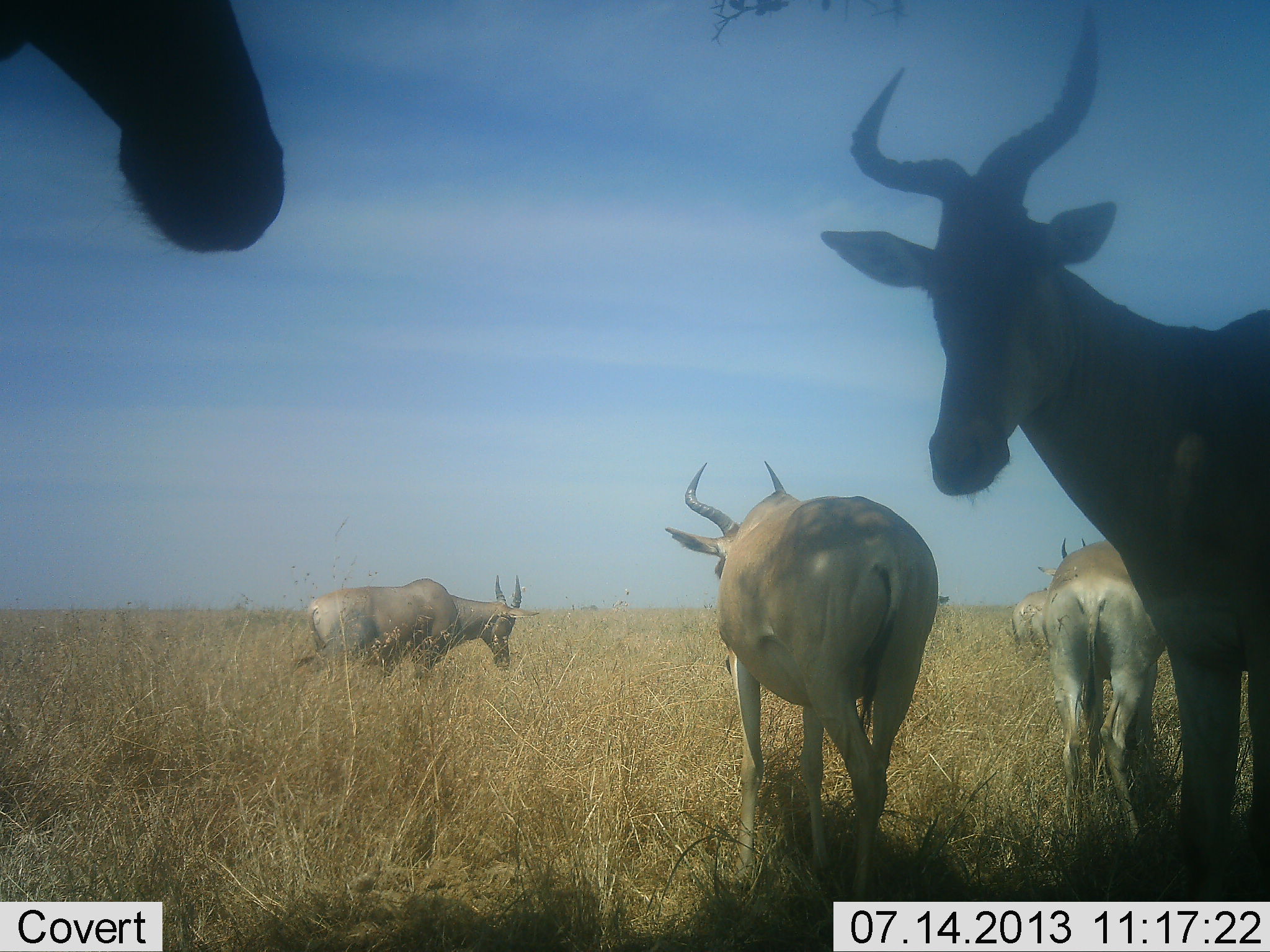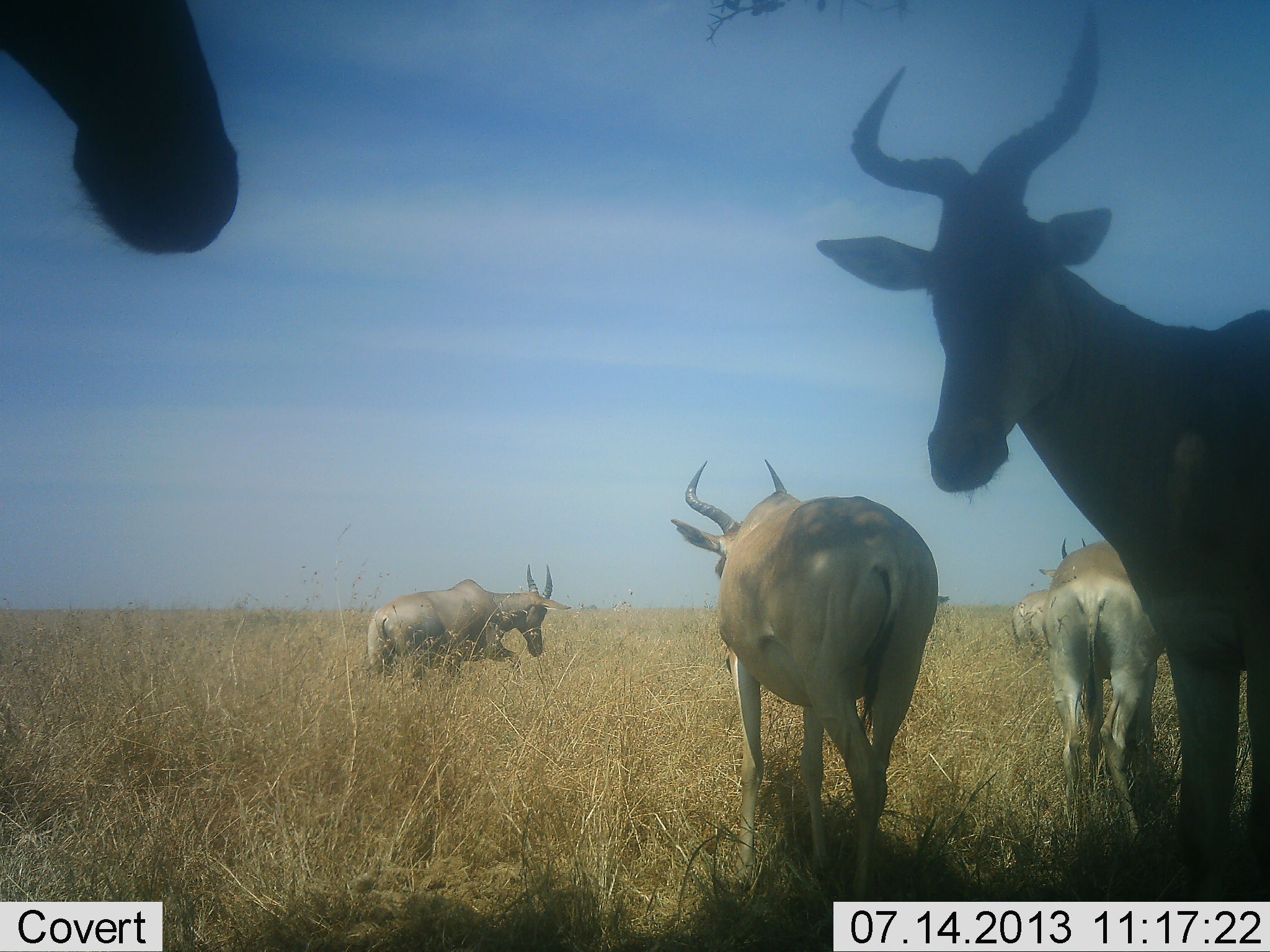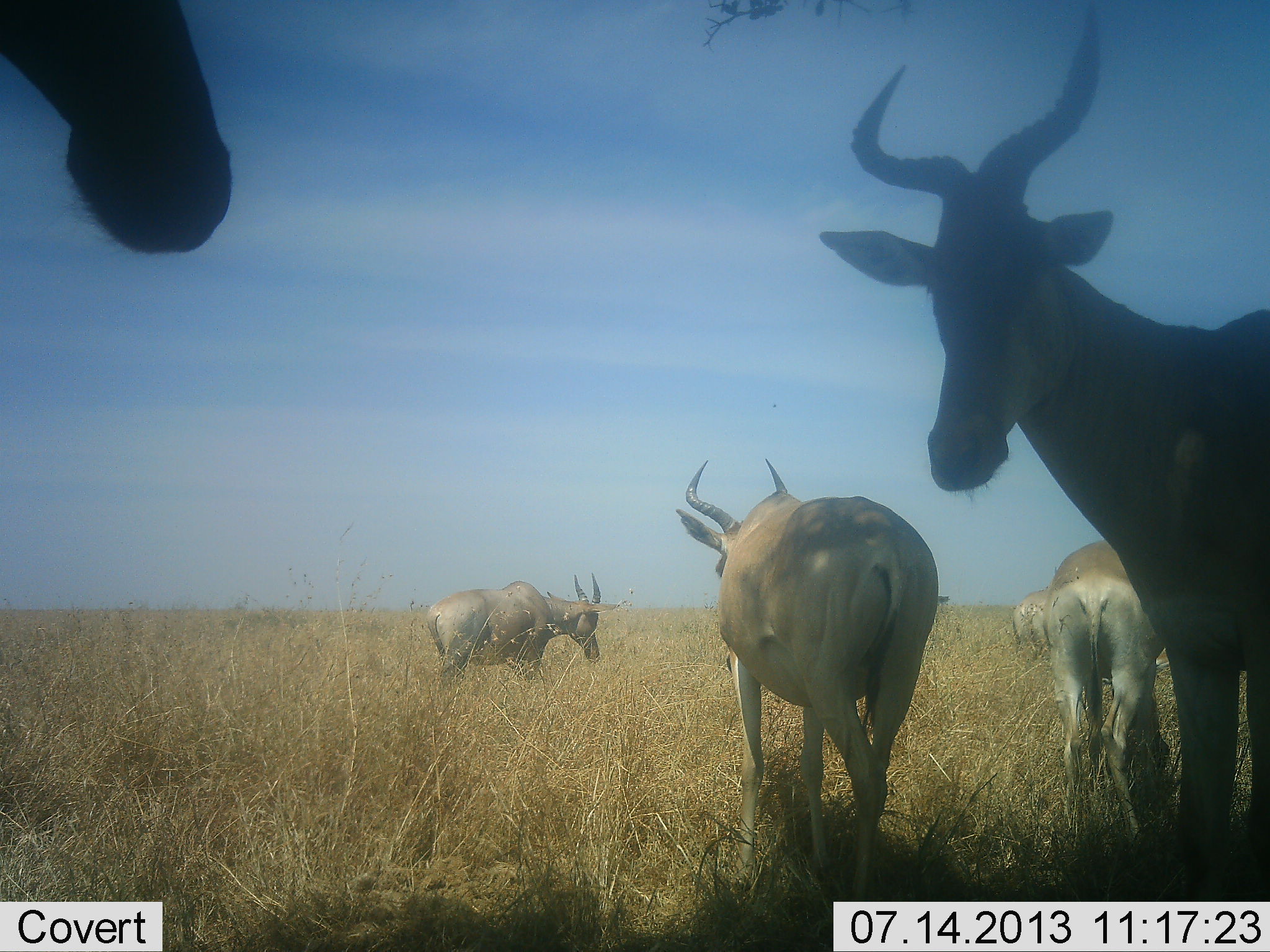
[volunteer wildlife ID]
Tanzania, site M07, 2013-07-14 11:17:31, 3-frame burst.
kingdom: Animalia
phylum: Chordata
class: Mammalia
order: Artiodactyla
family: Bovidae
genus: Alcelaphus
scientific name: Alcelaphus buselaphus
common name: hartebeest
Hartebeest (Alcelaphus buselaphus), count 6. Behavior (volunteer vote fractions): standing 88%, resting 0%, moving 75%, interacting 0%. Young present (vote fraction): 0%. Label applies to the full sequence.